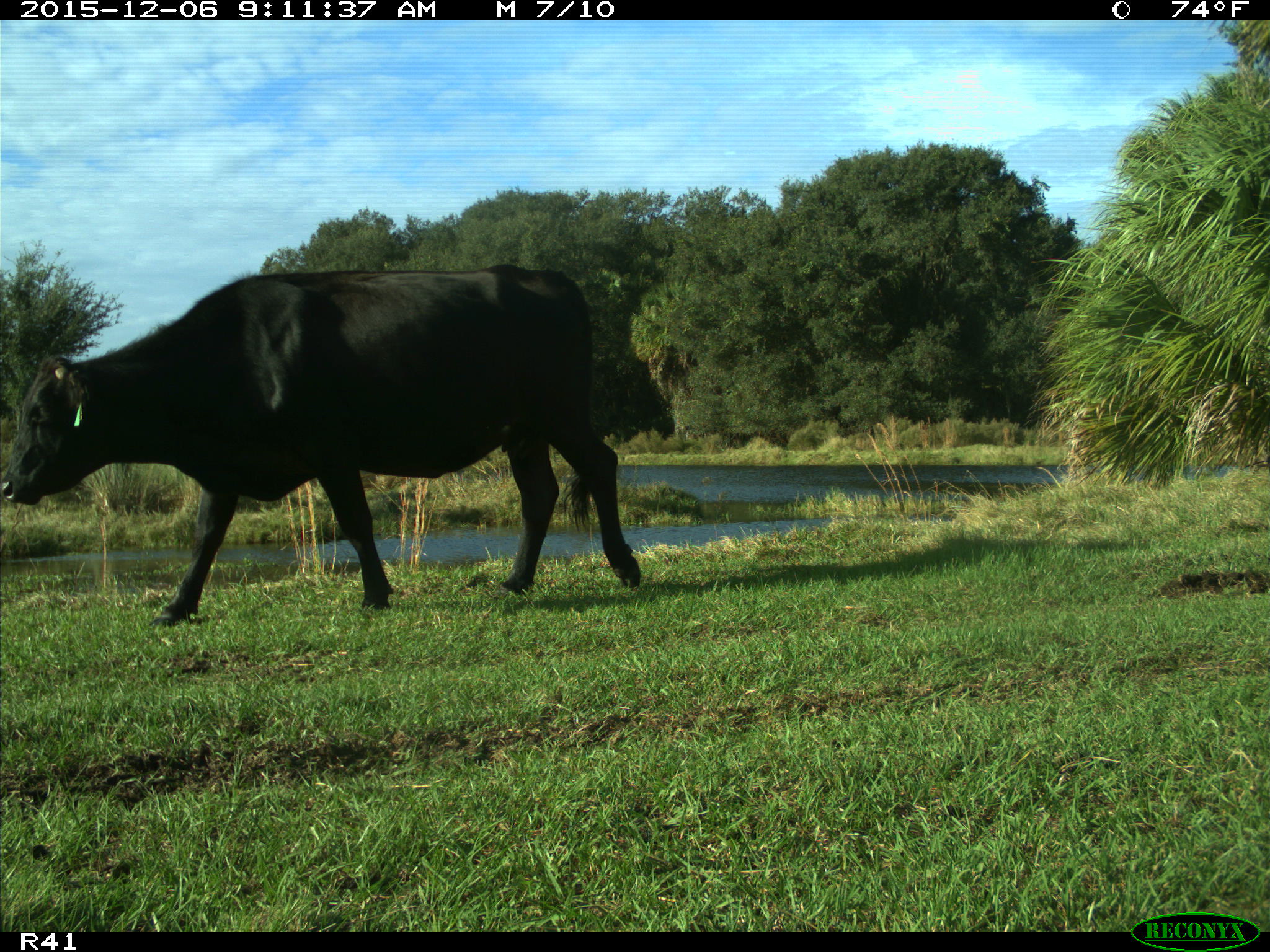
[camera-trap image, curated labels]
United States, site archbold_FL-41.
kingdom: Animalia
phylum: Chordata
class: Mammalia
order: Artiodactyla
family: Bovidae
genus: Bos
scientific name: Bos taurus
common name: domestic cow